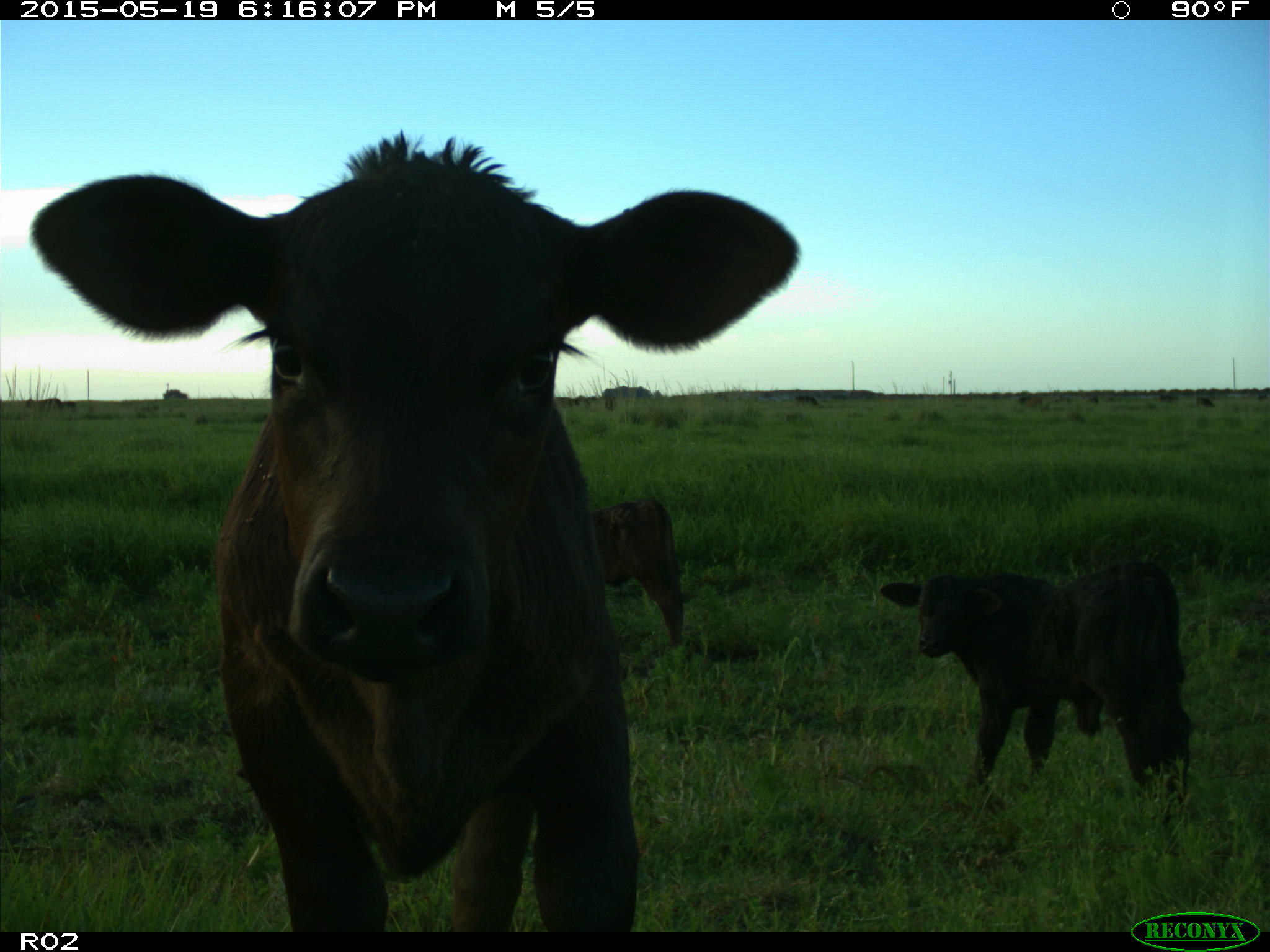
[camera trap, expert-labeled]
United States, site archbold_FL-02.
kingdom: Animalia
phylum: Chordata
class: Mammalia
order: Artiodactyla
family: Bovidae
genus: Bos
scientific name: Bos taurus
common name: domestic cow